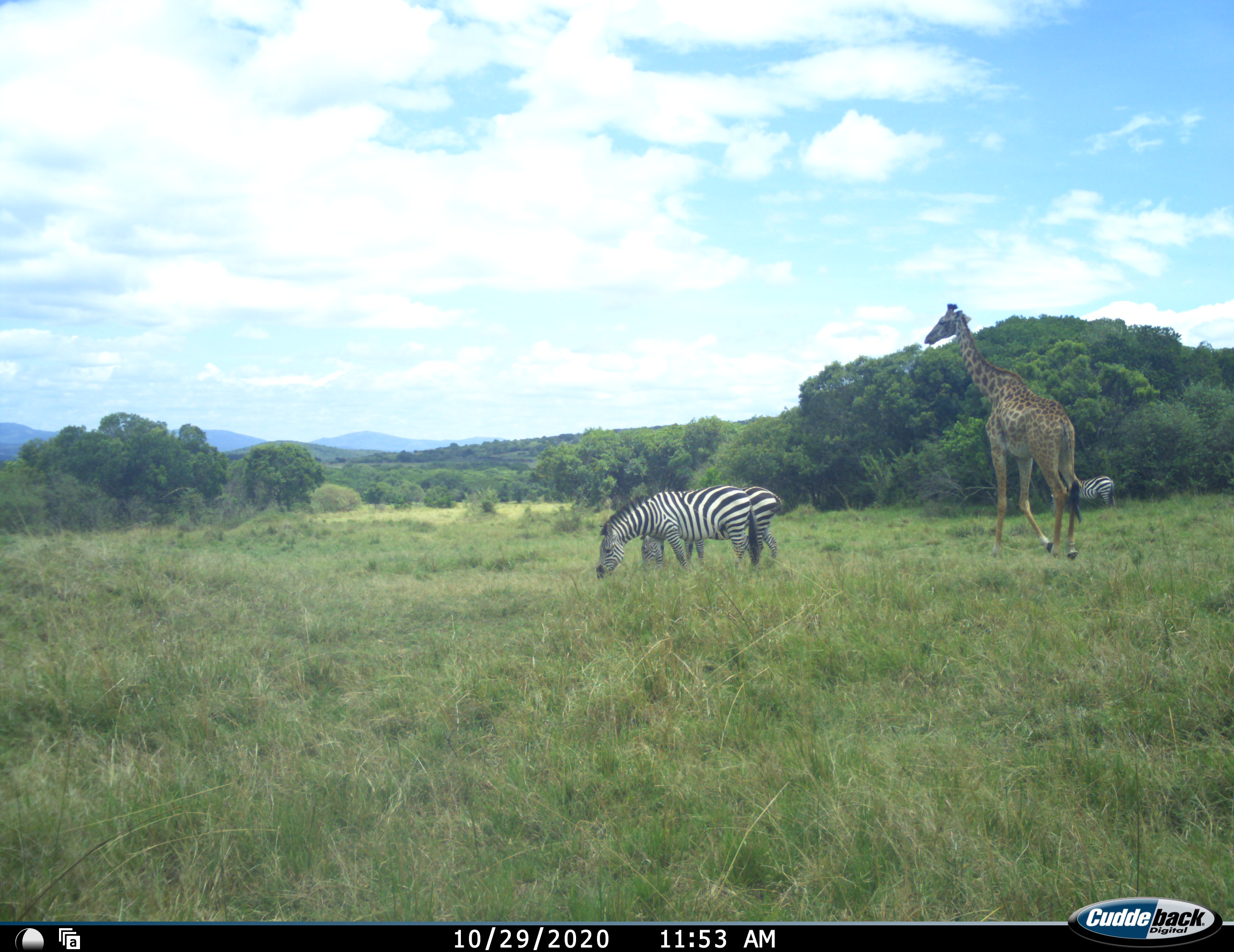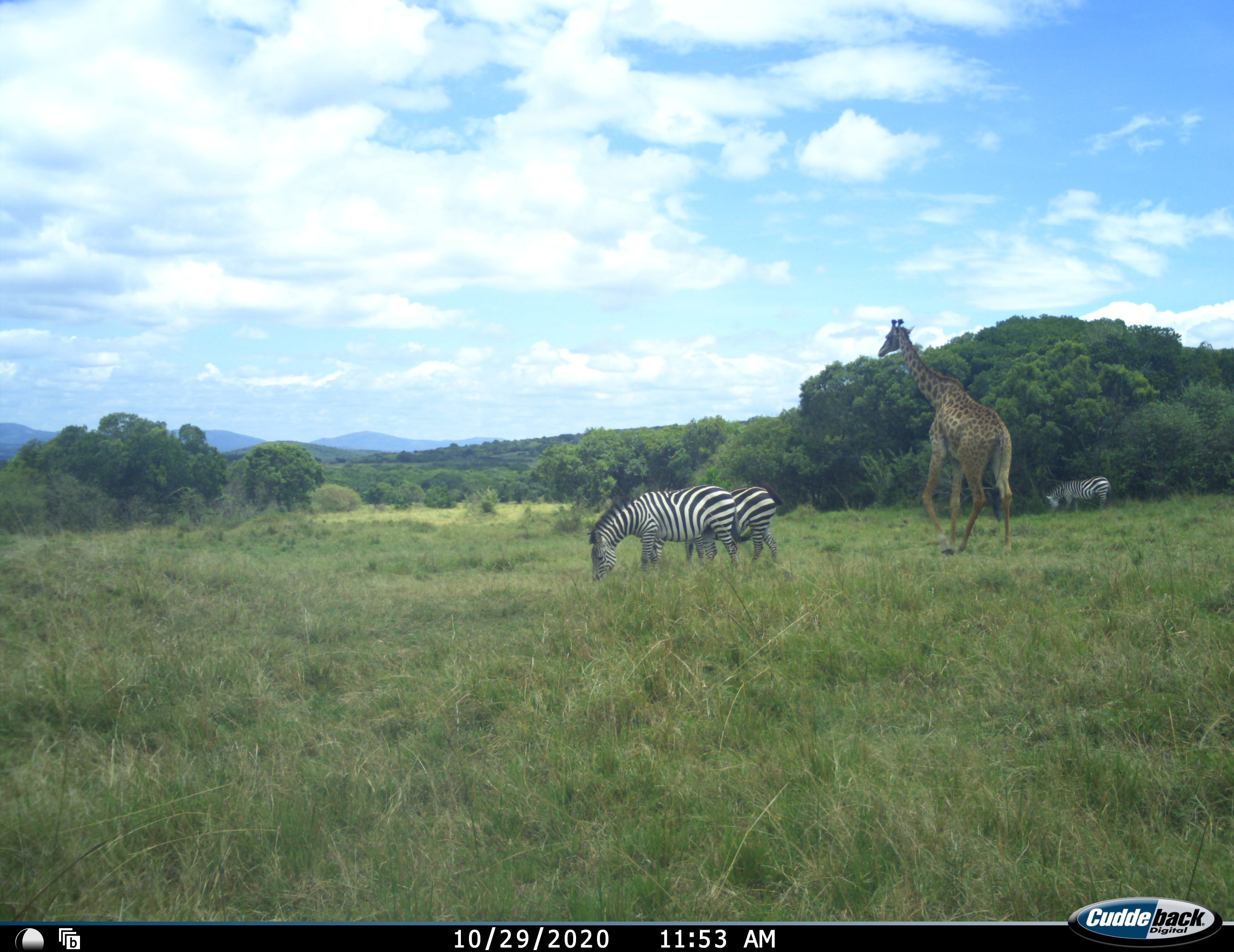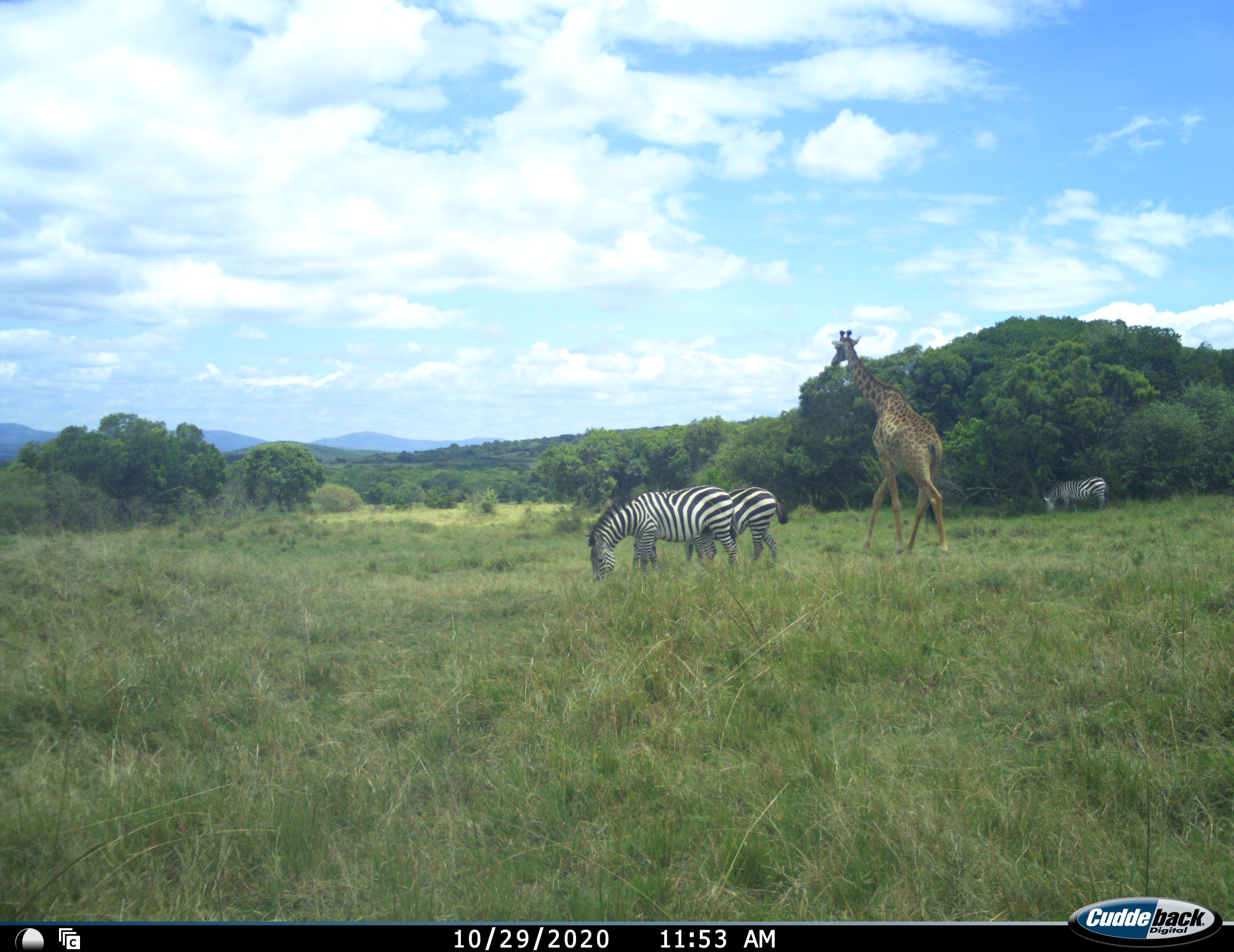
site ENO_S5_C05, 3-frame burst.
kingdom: Animalia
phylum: Chordata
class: Mammalia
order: Artiodactyla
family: Giraffidae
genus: Giraffa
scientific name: Giraffa camelopardalis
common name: giraffe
Giraffe (Giraffa camelopardalis), count 1. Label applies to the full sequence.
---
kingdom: Animalia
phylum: Chordata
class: Mammalia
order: Perissodactyla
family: Equidae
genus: Equus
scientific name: Equus quagga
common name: plains zebra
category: zebraplains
Zebraplains (plains zebra) (Equus quagga), count 3. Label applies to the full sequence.